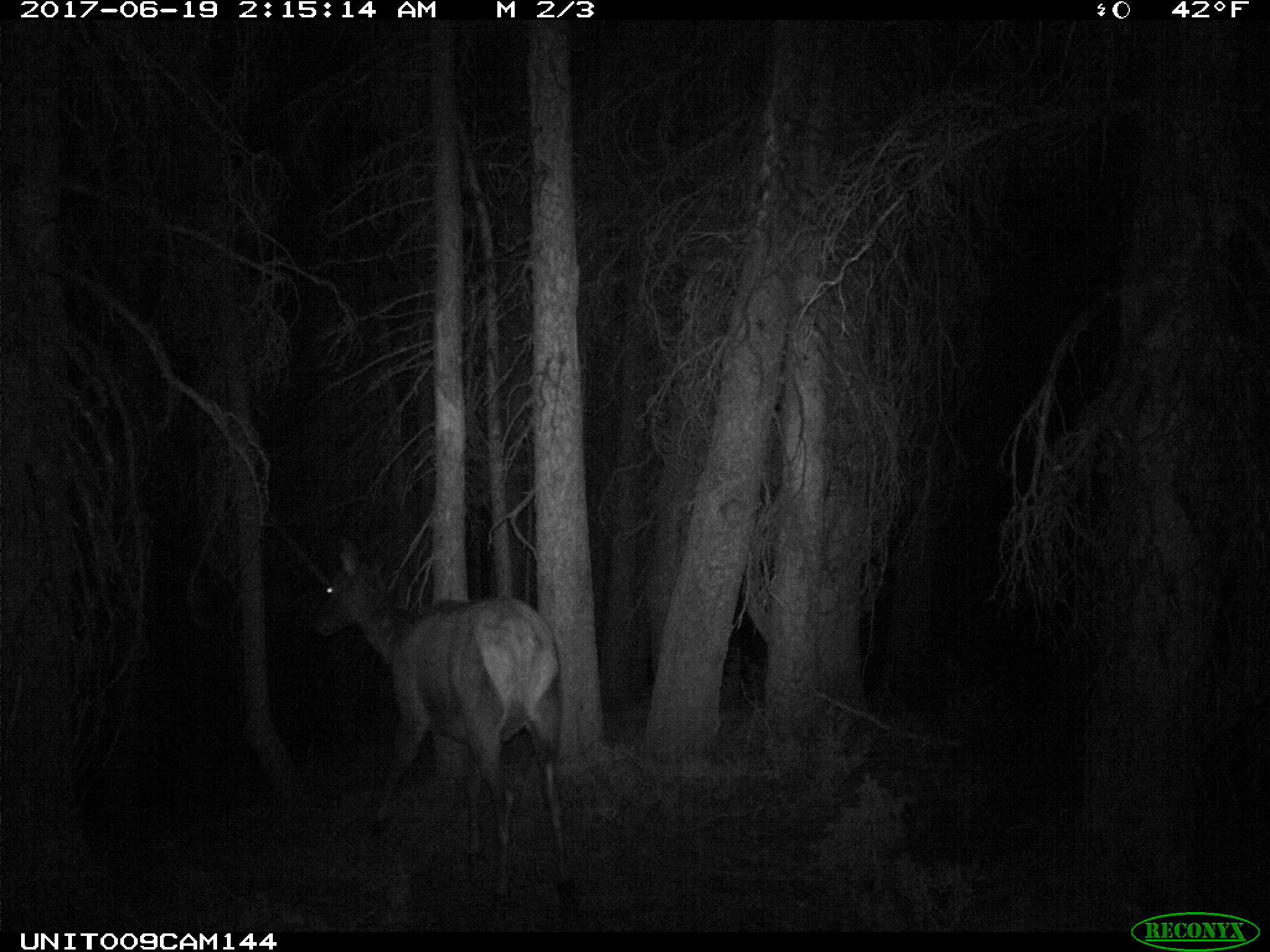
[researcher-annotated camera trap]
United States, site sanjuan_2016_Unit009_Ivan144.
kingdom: Animalia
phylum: Chordata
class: Mammalia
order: Artiodactyla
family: Cervidae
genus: Cervus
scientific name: Cervus elaphus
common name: red deer